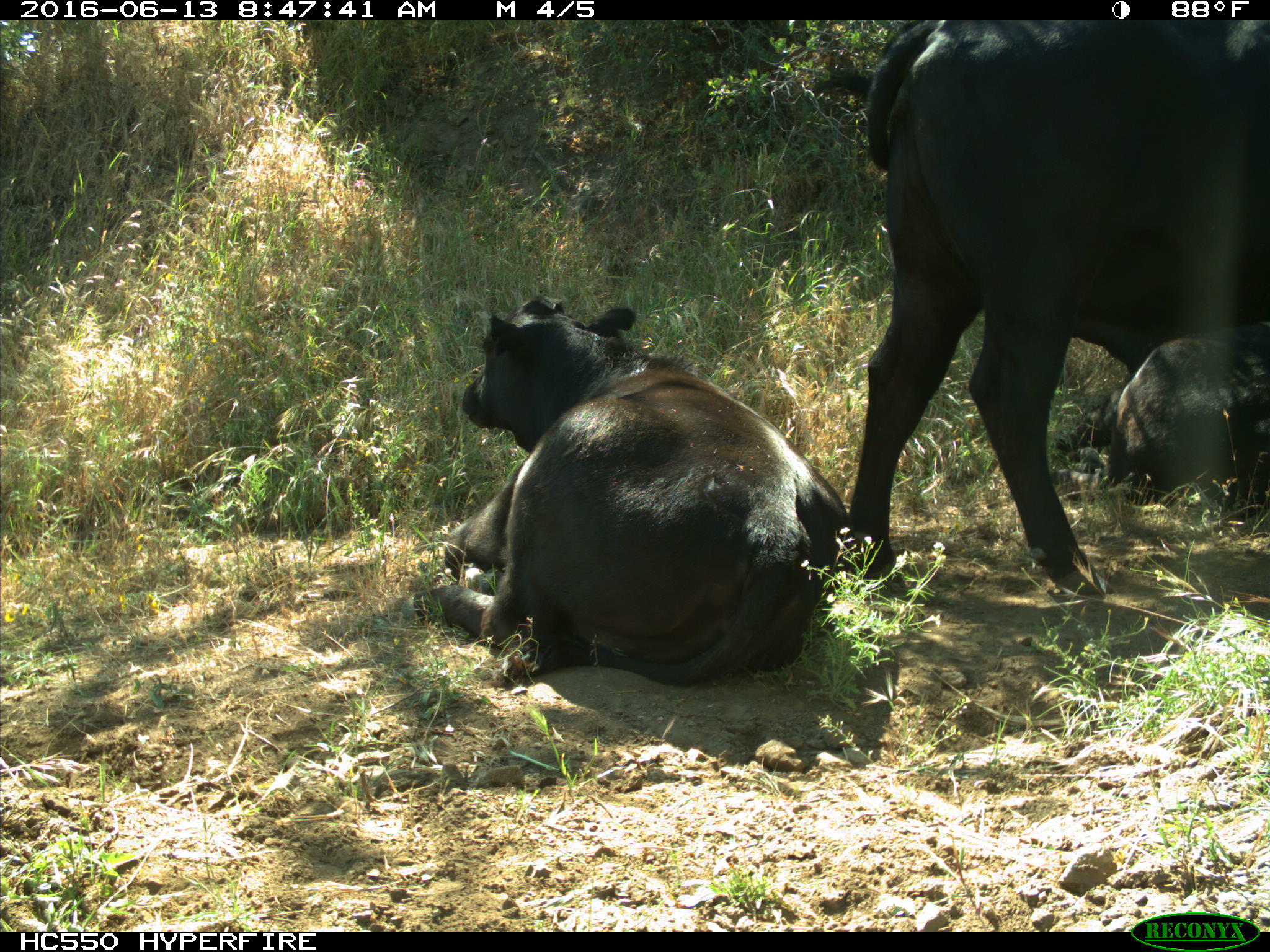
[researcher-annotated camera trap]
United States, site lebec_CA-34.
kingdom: Animalia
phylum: Chordata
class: Mammalia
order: Artiodactyla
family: Bovidae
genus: Bos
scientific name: Bos taurus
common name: domestic cow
Bos taurus (domestic cow).